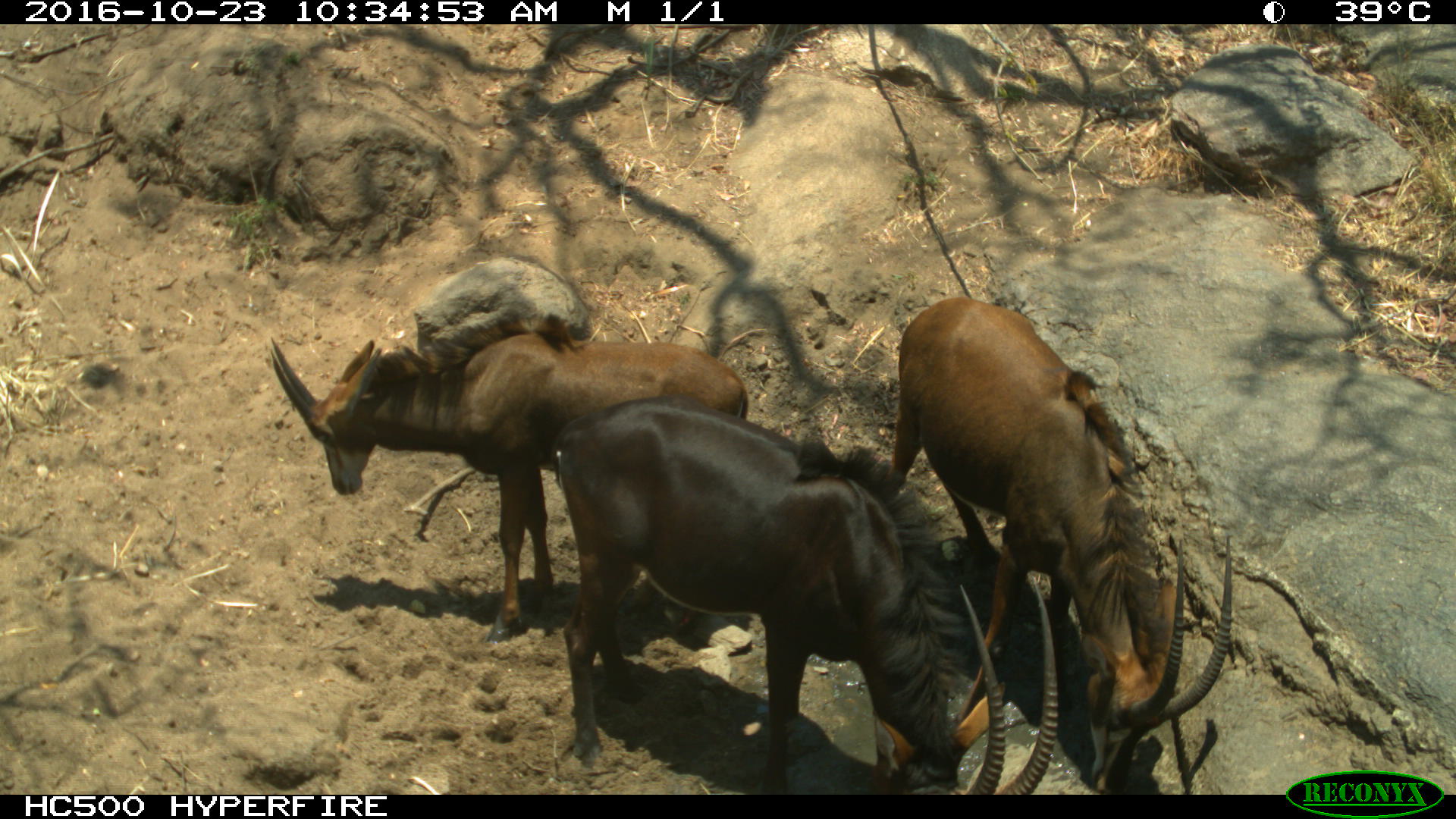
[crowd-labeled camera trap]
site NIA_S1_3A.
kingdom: Animalia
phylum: Chordata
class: Mammalia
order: Artiodactyla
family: Bovidae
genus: Hippotragus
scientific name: Hippotragus niger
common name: sable antelope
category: sable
Sable (sable antelope) (Hippotragus niger), count 3. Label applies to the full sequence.